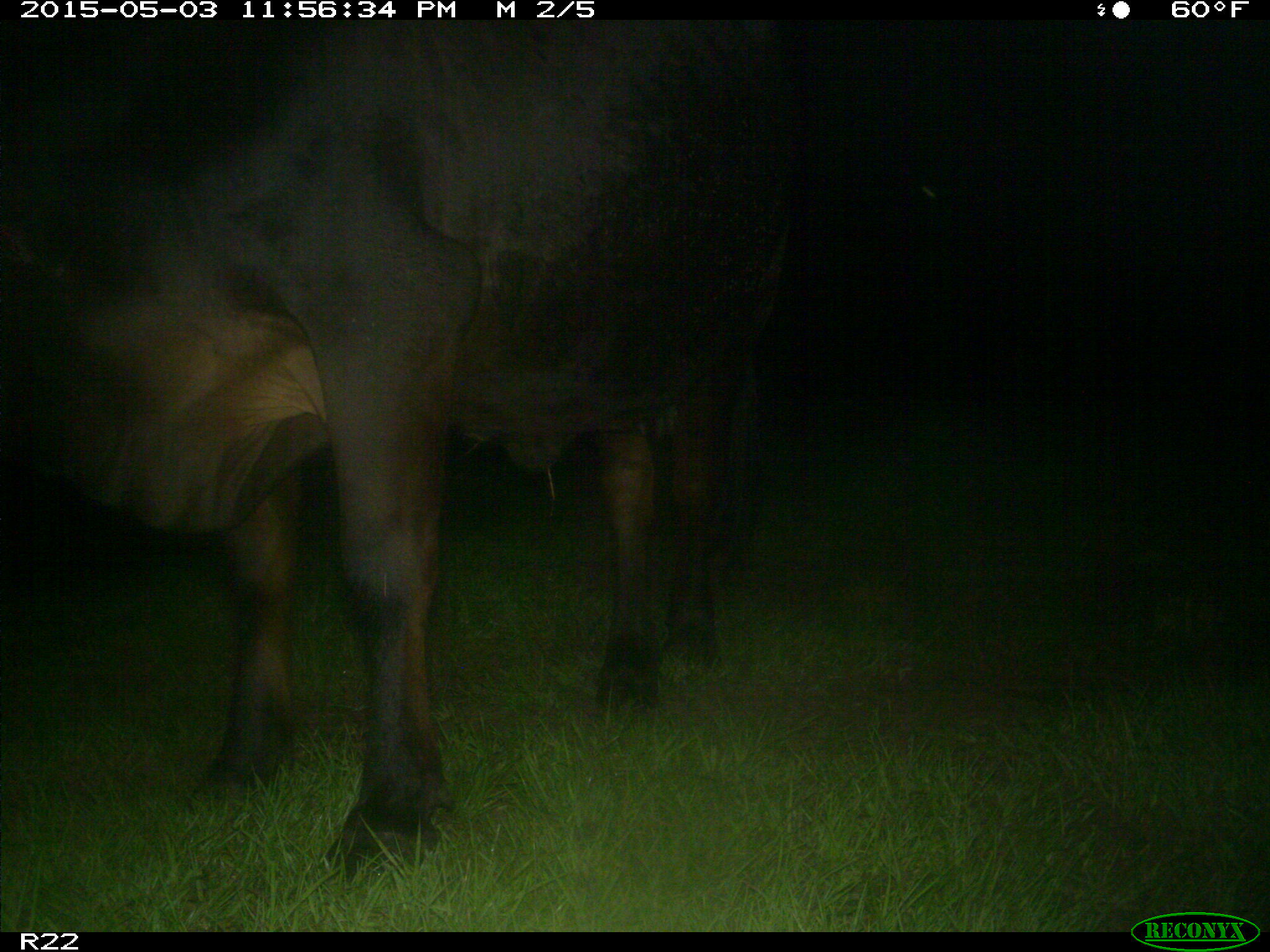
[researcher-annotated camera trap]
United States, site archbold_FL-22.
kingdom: Animalia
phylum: Chordata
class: Mammalia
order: Artiodactyla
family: Bovidae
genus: Bos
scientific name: Bos taurus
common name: domestic cow